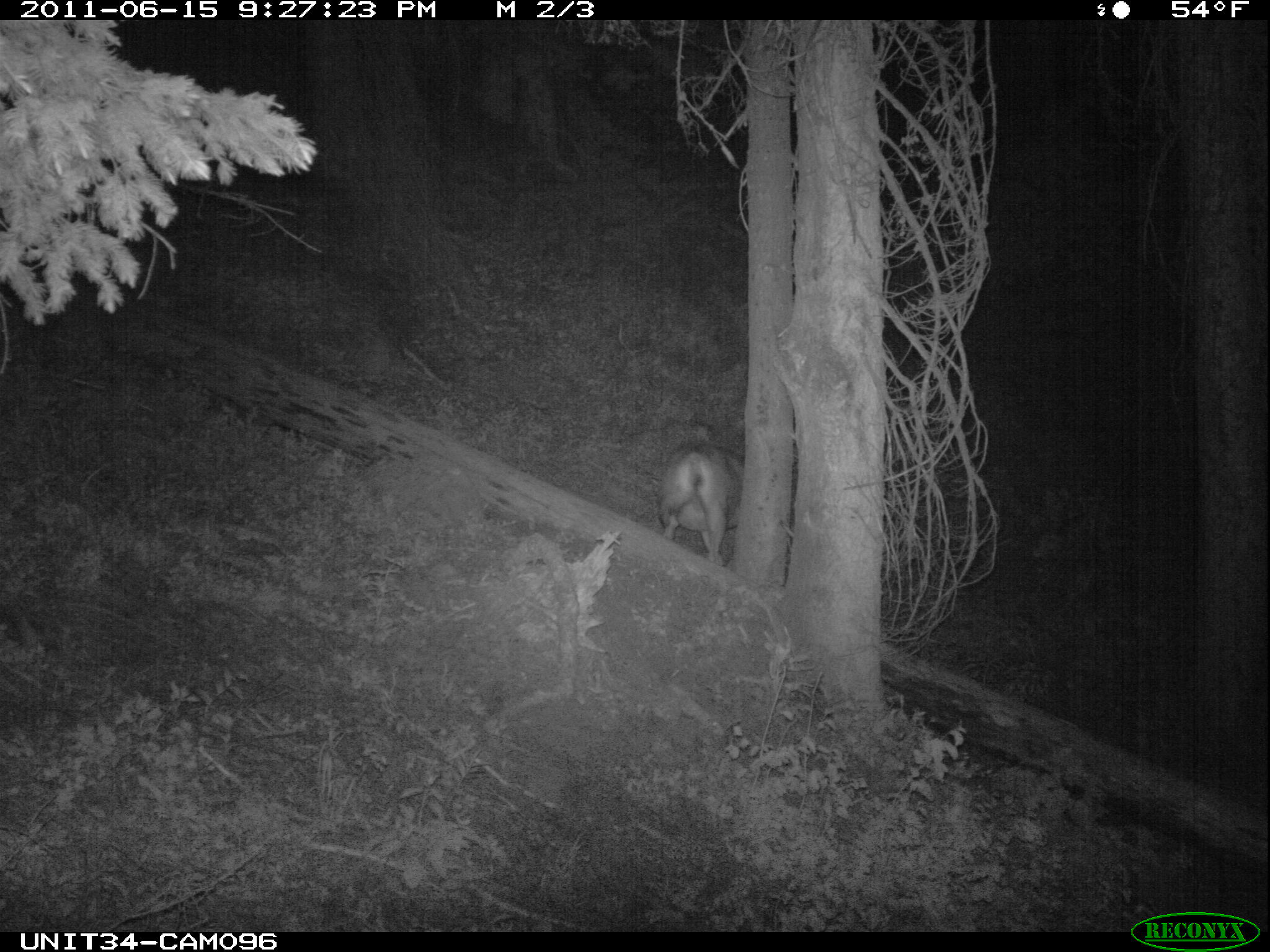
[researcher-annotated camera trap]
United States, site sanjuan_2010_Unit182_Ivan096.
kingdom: Animalia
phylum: Chordata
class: Mammalia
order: Artiodactyla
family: Cervidae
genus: Odocoileus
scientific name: Odocoileus hemionus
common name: mule deer